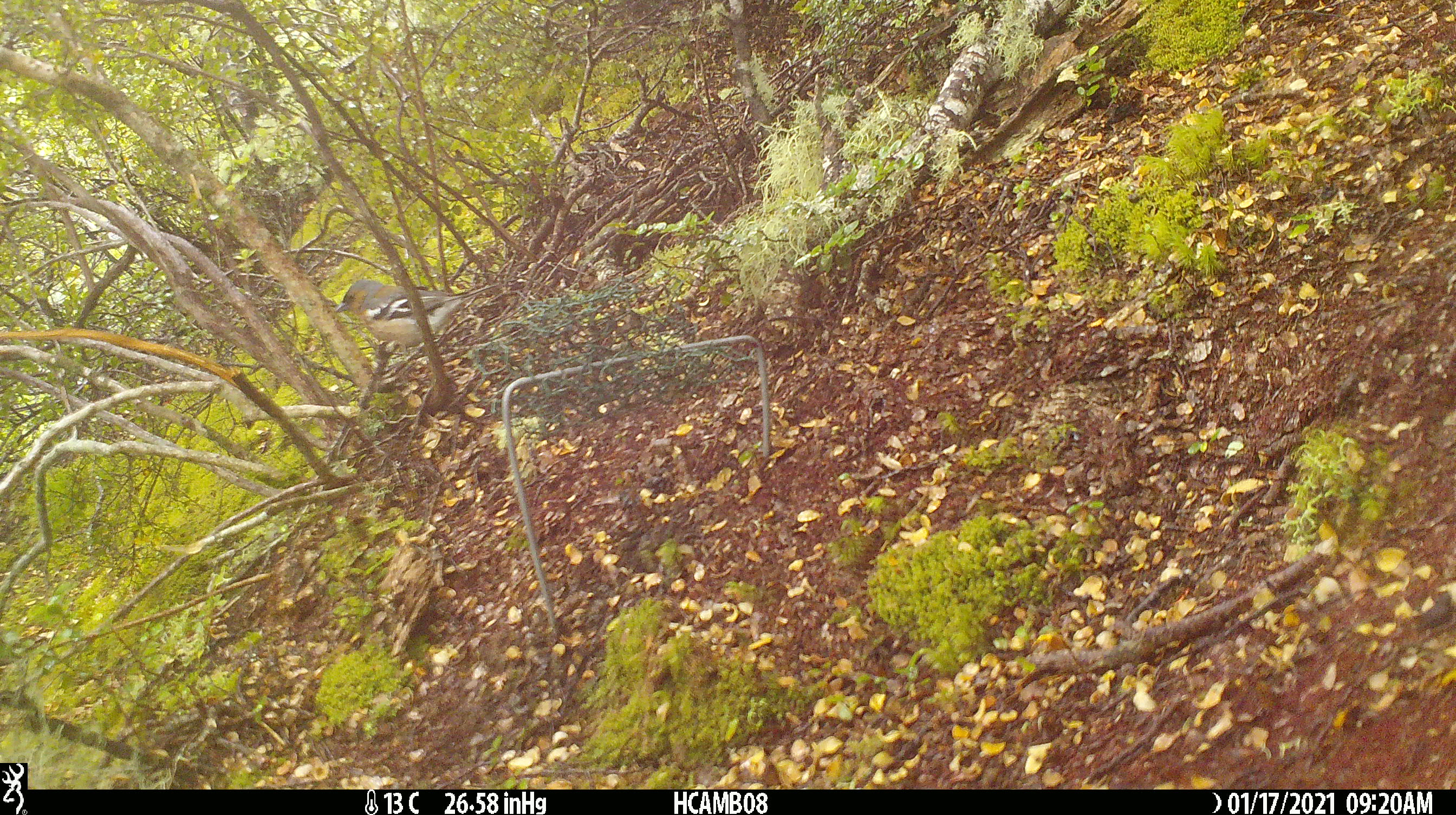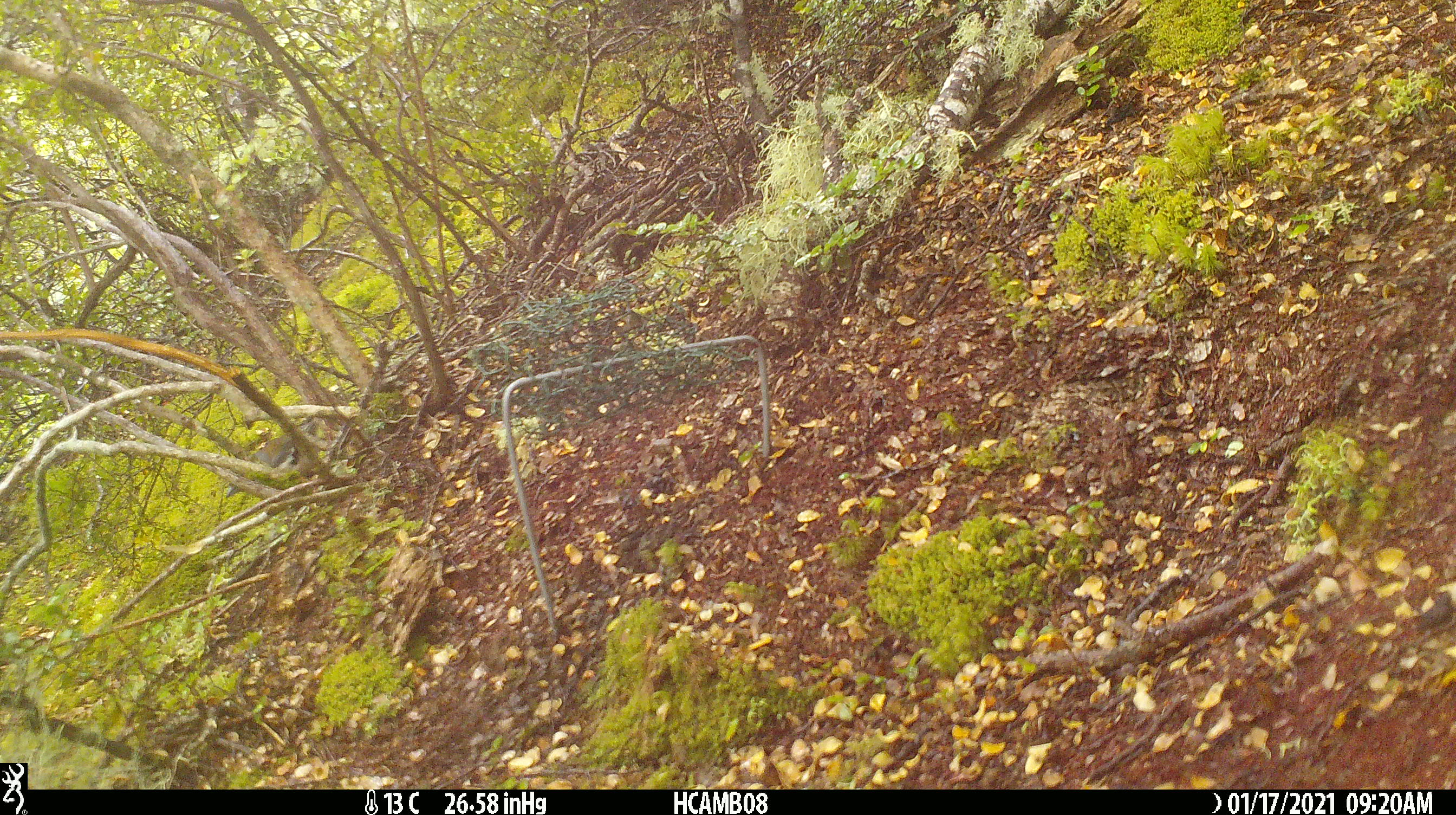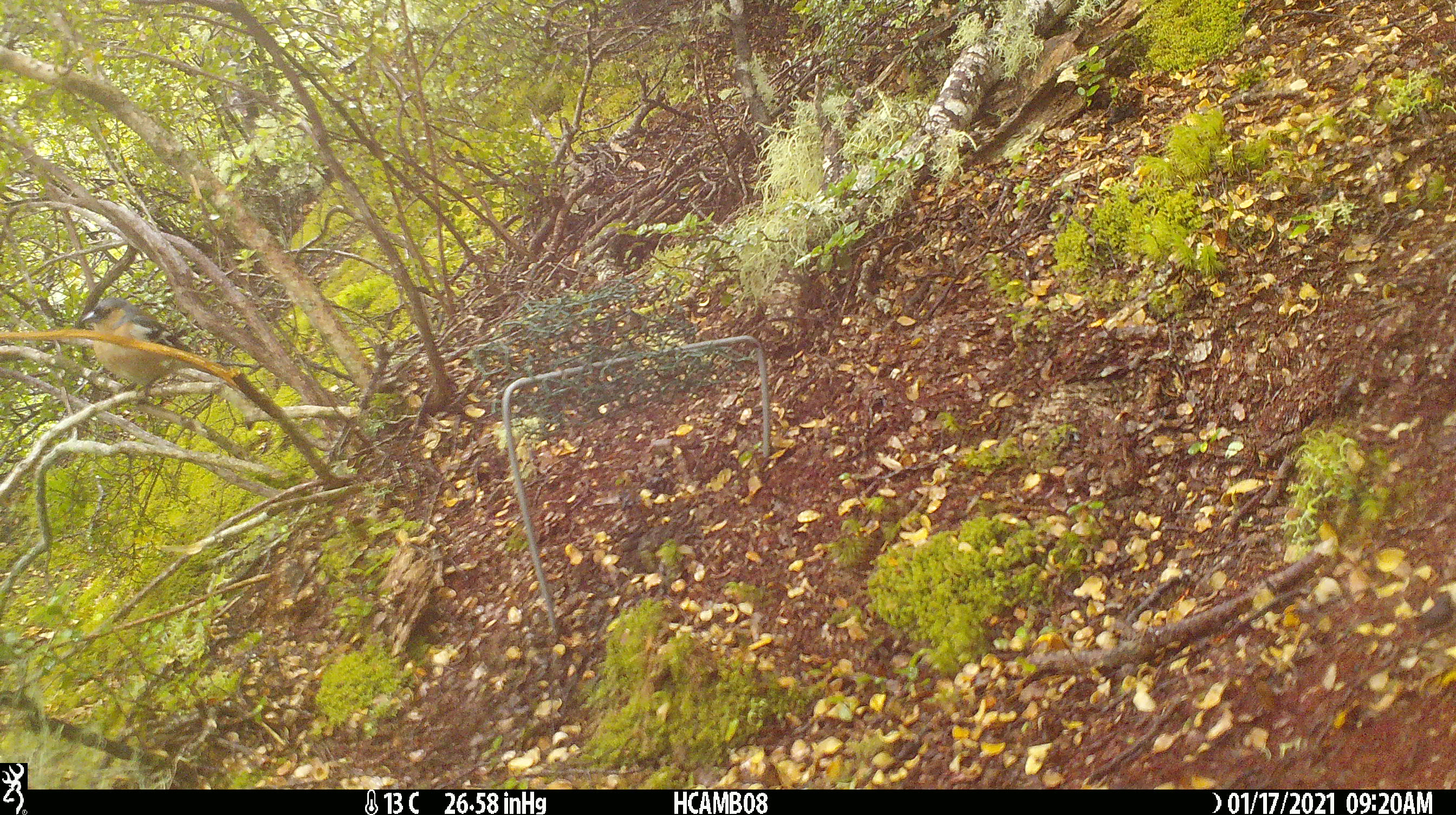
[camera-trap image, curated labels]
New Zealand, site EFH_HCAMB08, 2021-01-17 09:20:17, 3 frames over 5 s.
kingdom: Animalia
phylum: Chordata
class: Aves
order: Passeriformes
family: Fringillidae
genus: Fringilla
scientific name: Fringilla coelebs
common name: common chaffinch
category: chaffinch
Chaffinch (common chaffinch) (Fringilla coelebs).